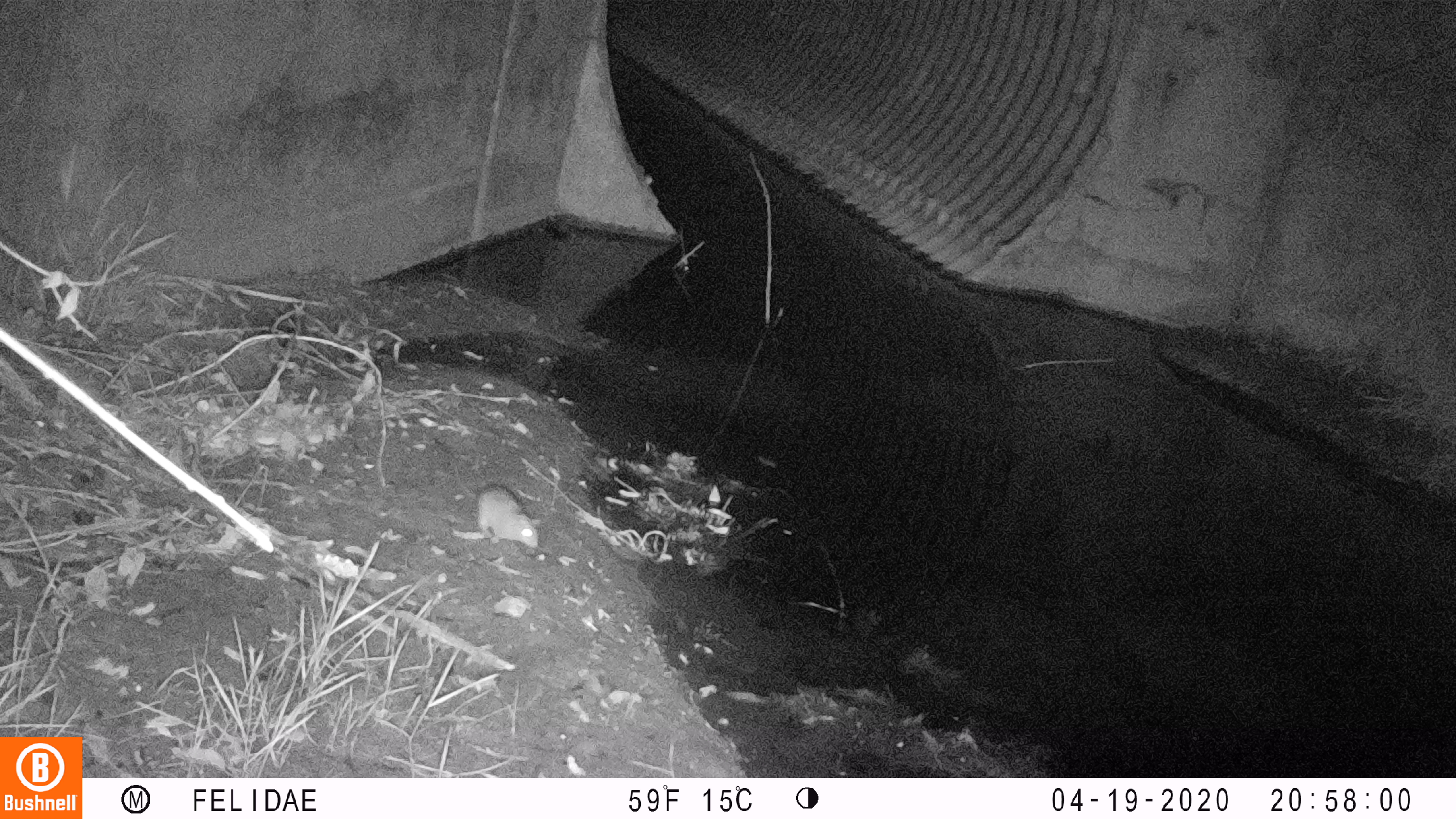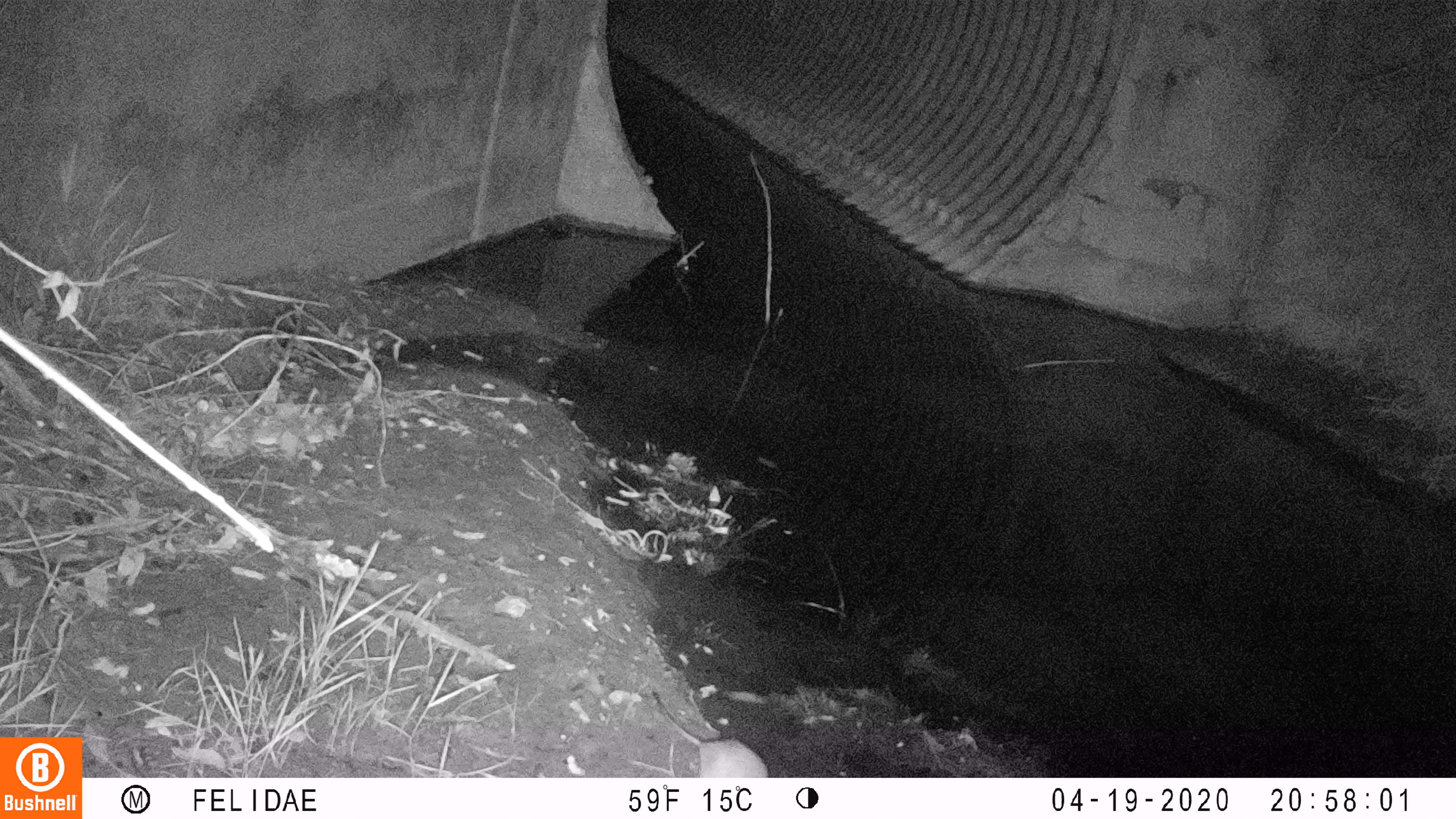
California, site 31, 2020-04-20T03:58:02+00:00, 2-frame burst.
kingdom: Animalia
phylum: Chordata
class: Mammalia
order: Rodentia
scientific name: Rodentia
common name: mouse or rat